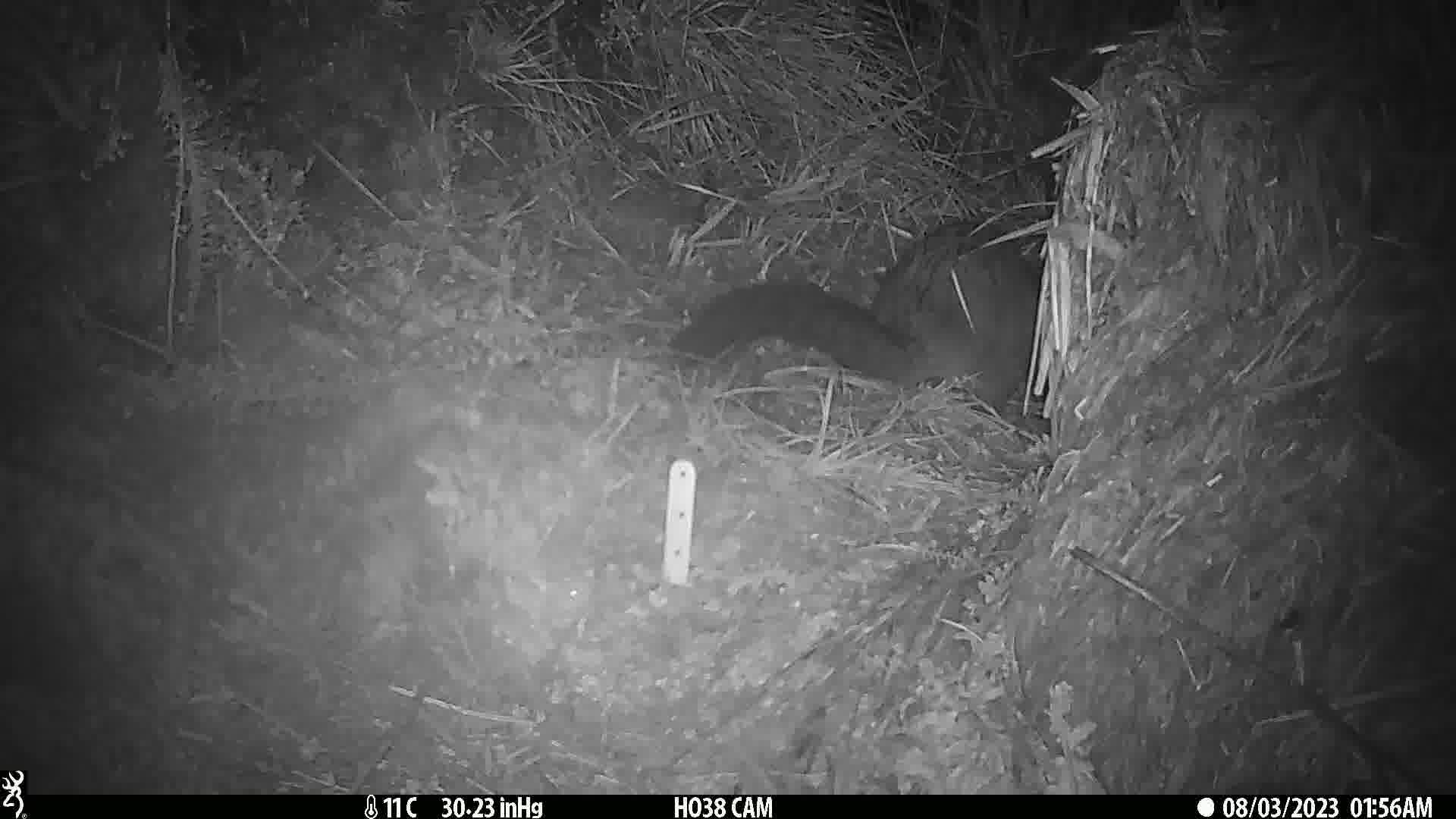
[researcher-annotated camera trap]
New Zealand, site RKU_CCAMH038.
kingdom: Animalia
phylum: Chordata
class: Mammalia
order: Diprotodontia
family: Phalangeridae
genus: Trichosurus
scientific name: Trichosurus vulpecula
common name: common brushtail possum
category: possum